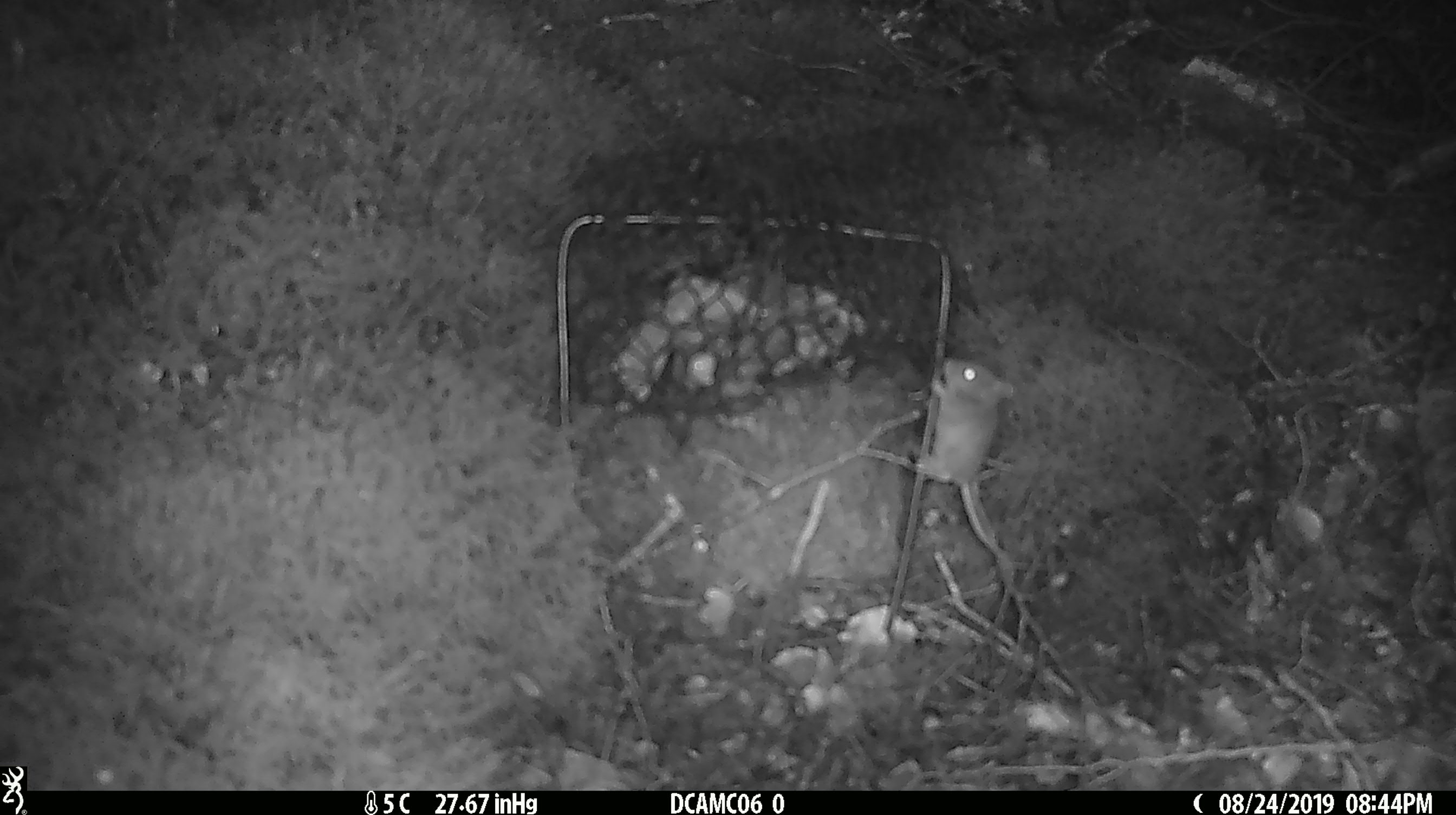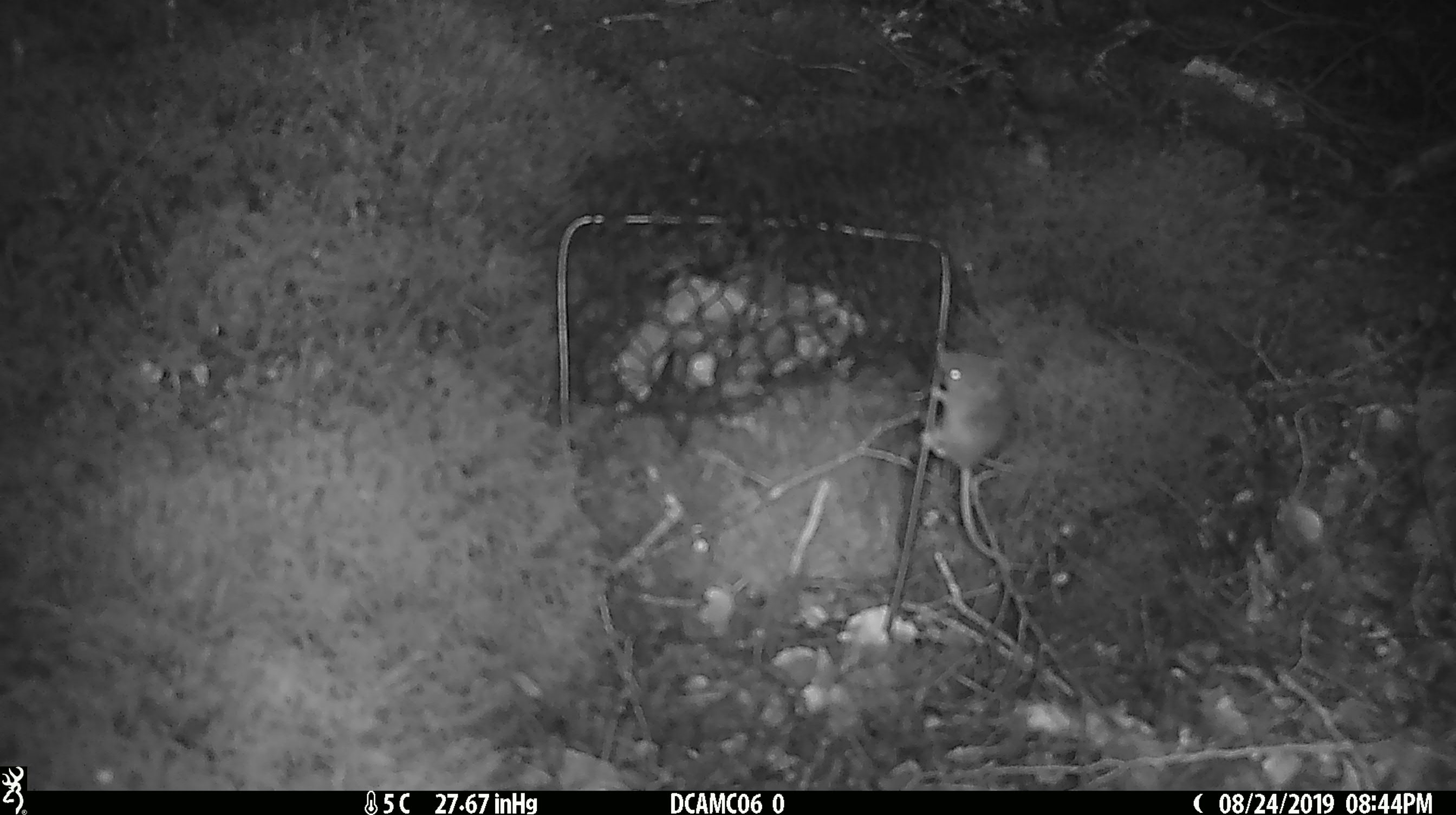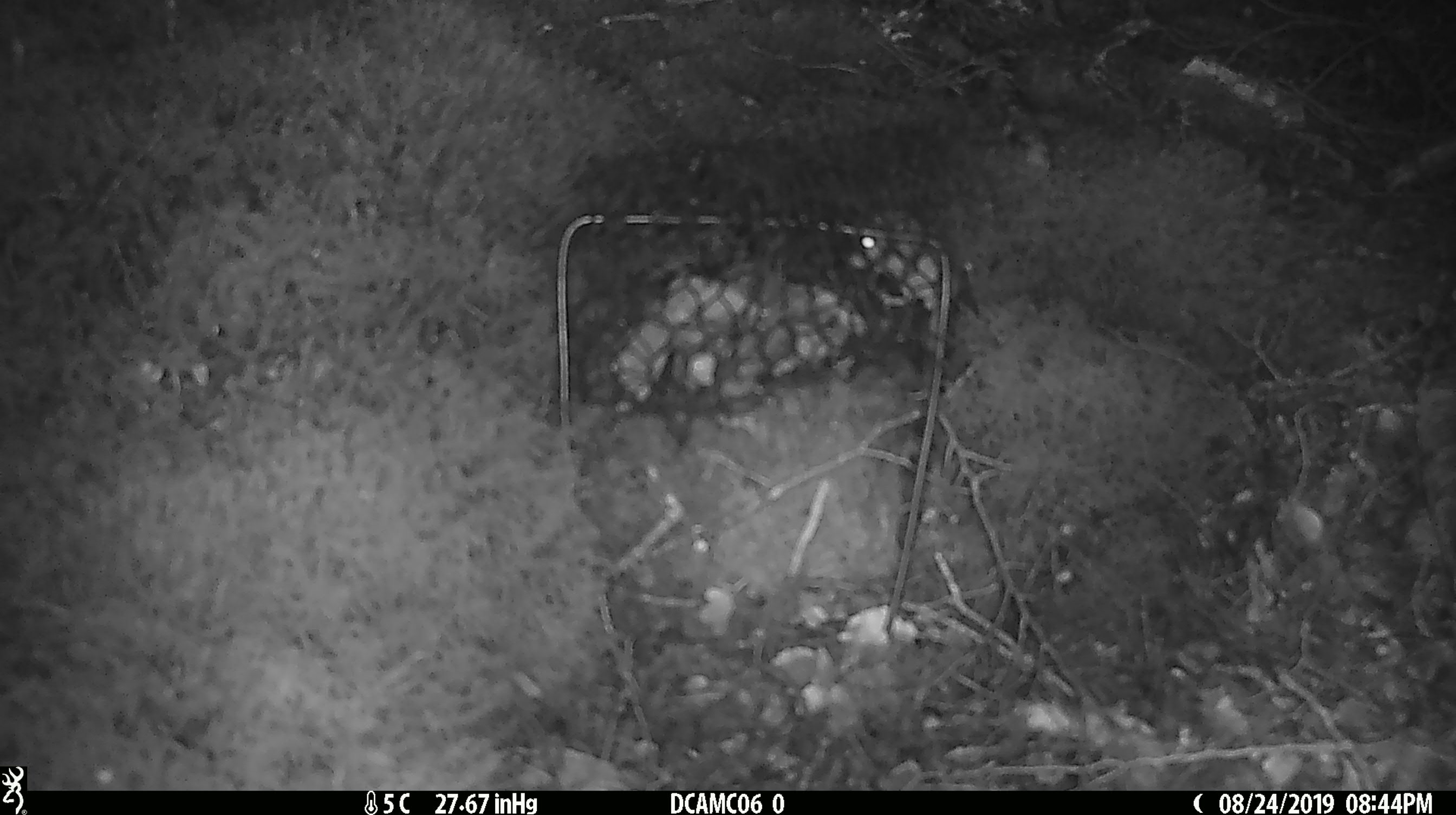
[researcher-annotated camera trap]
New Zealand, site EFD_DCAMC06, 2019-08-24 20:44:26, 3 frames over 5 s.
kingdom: Animalia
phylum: Chordata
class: Mammalia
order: Rodentia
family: Muridae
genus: Mus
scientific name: Mus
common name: mouse